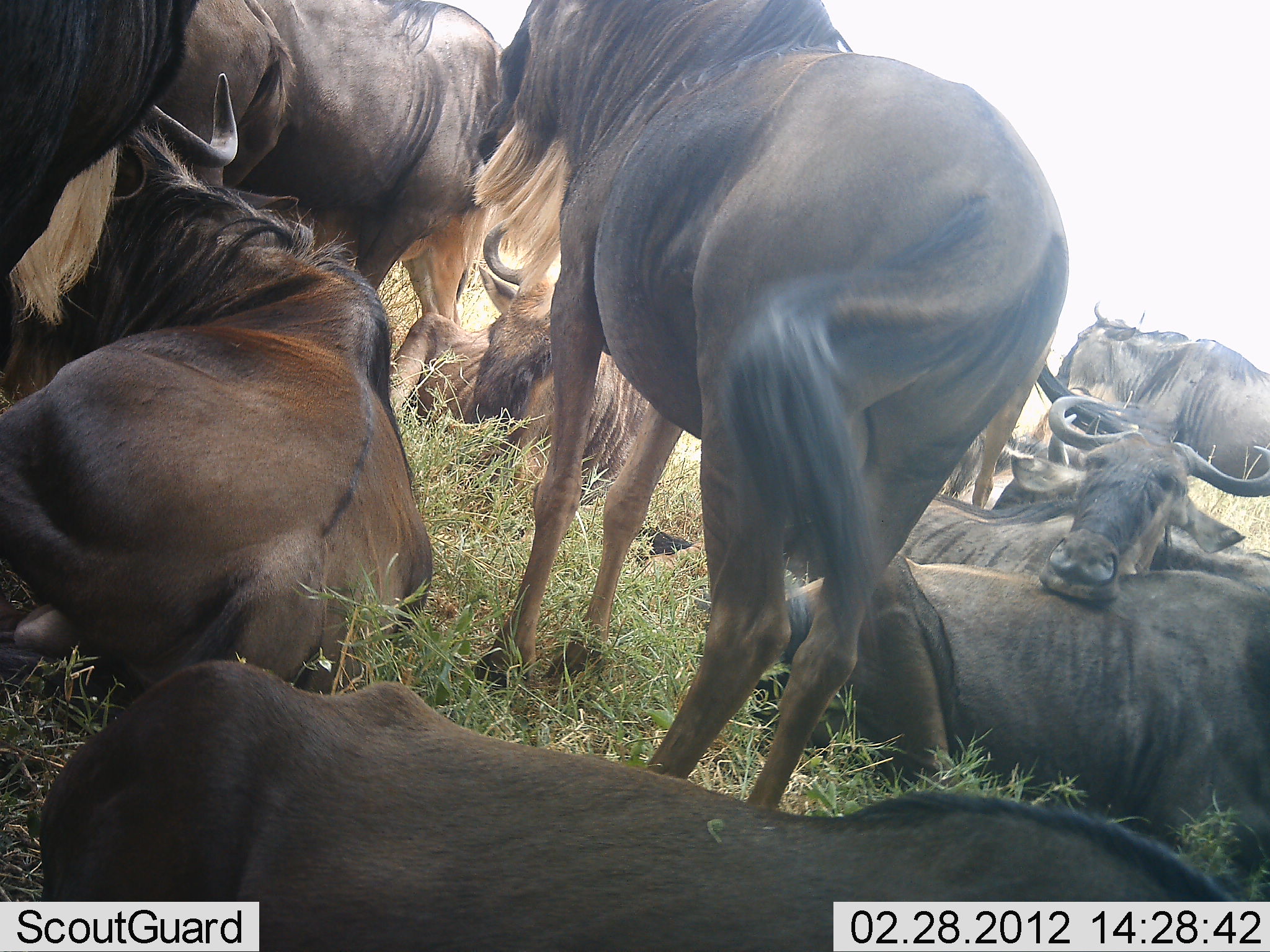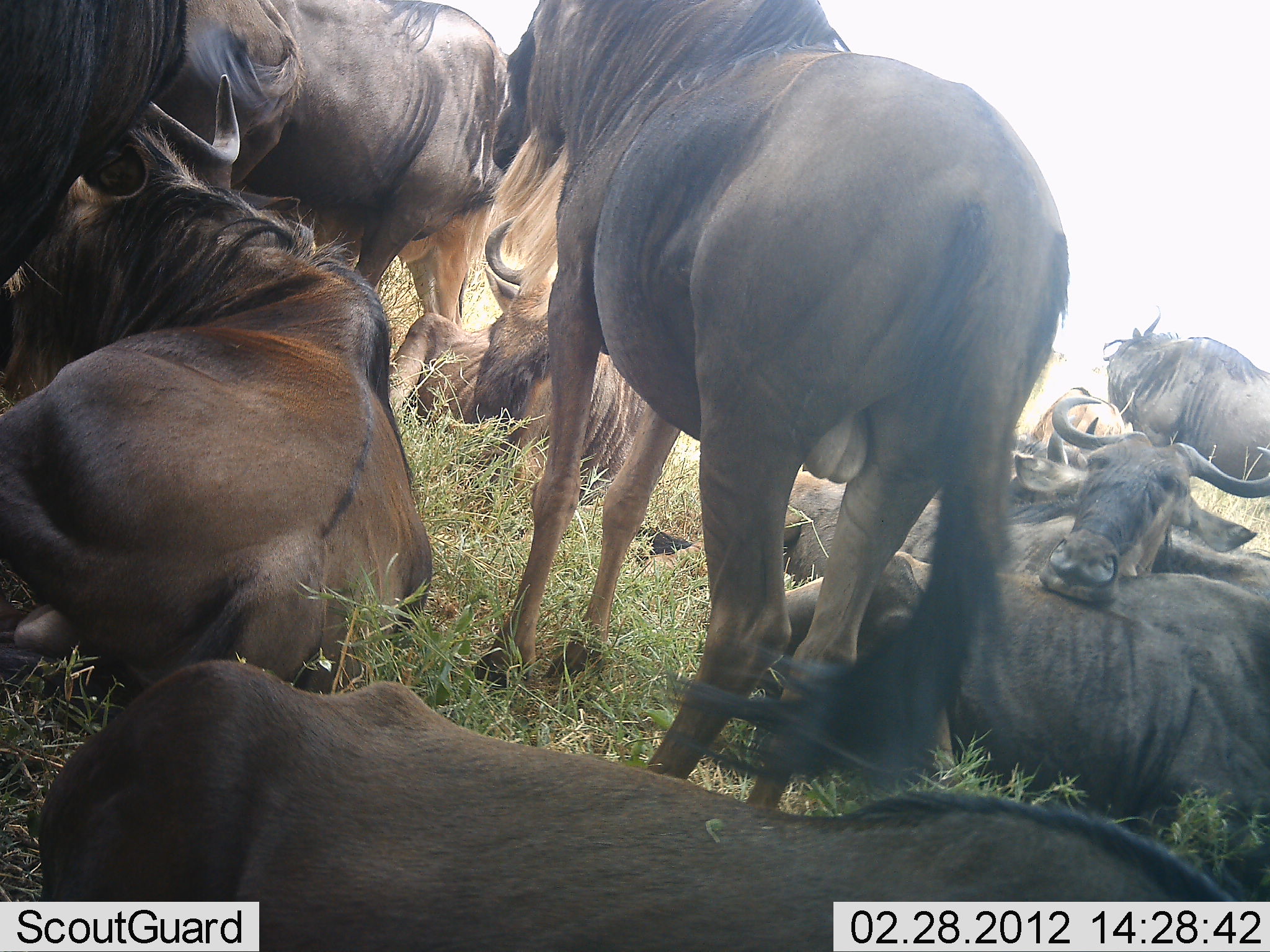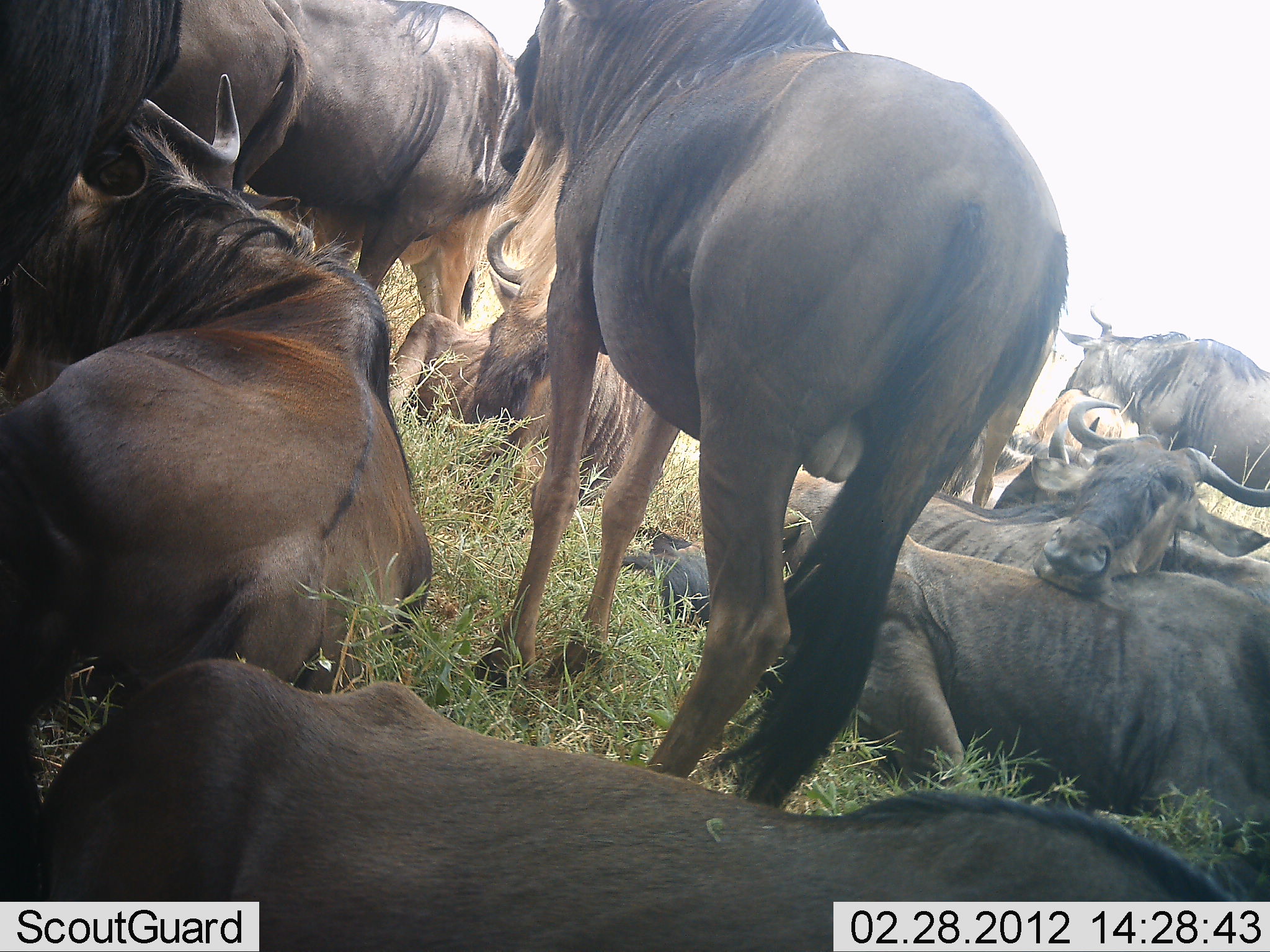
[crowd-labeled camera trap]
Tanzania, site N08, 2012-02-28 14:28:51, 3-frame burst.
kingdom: Animalia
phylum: Chordata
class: Mammalia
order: Artiodactyla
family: Bovidae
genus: Connochaetes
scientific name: Connochaetes taurinus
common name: blue wildebeest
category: wildebeest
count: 11-50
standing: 83%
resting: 100%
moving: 0%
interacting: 17%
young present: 6%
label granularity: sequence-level